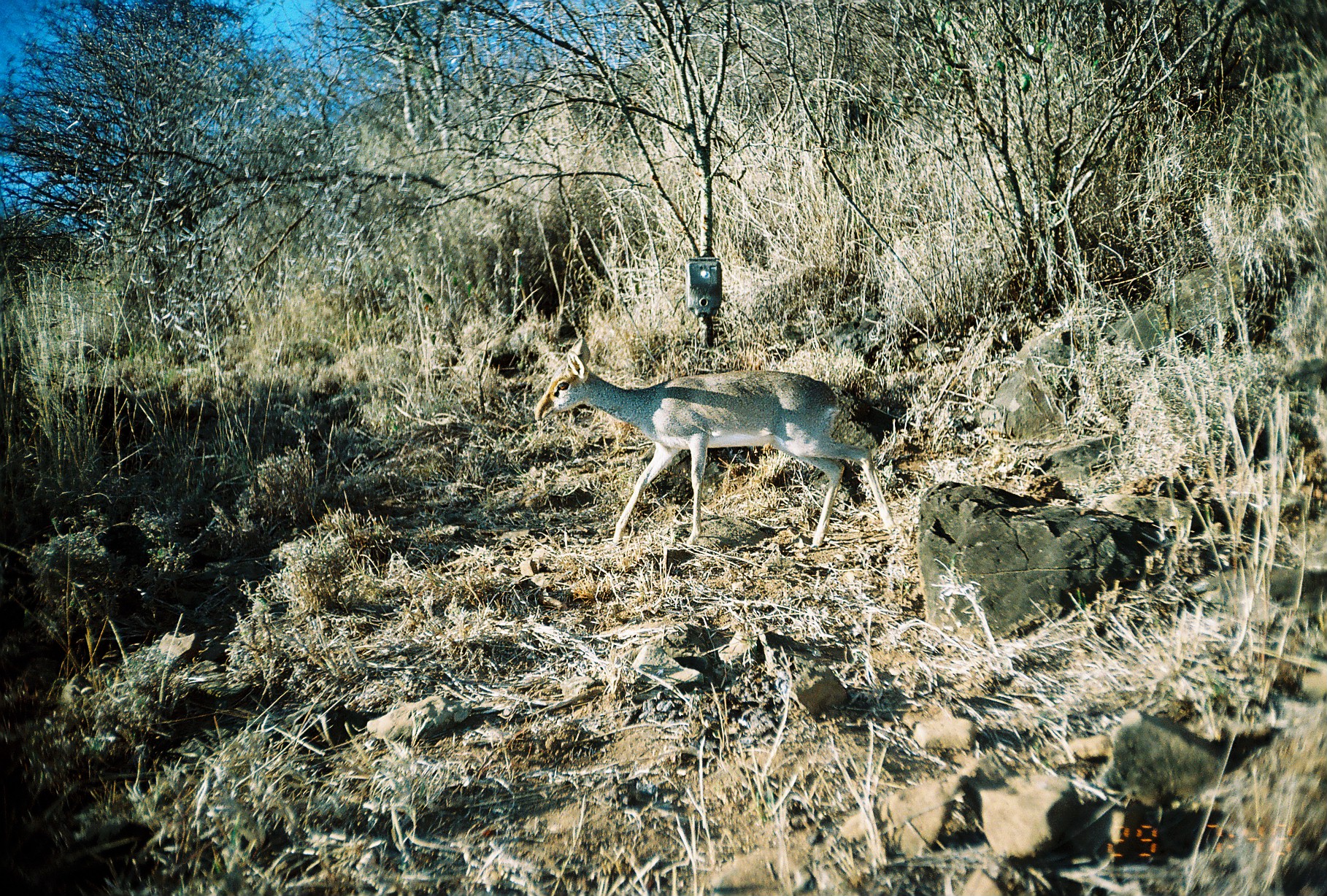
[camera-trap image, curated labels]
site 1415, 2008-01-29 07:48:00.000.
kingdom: Animalia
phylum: Chordata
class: Mammalia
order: Artiodactyla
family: Bovidae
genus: Madoqua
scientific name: Madoqua guentheri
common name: günther's dik-dik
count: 1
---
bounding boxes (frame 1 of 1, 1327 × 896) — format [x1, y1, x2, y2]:
madoqua guentheri: [534, 334, 896, 548]